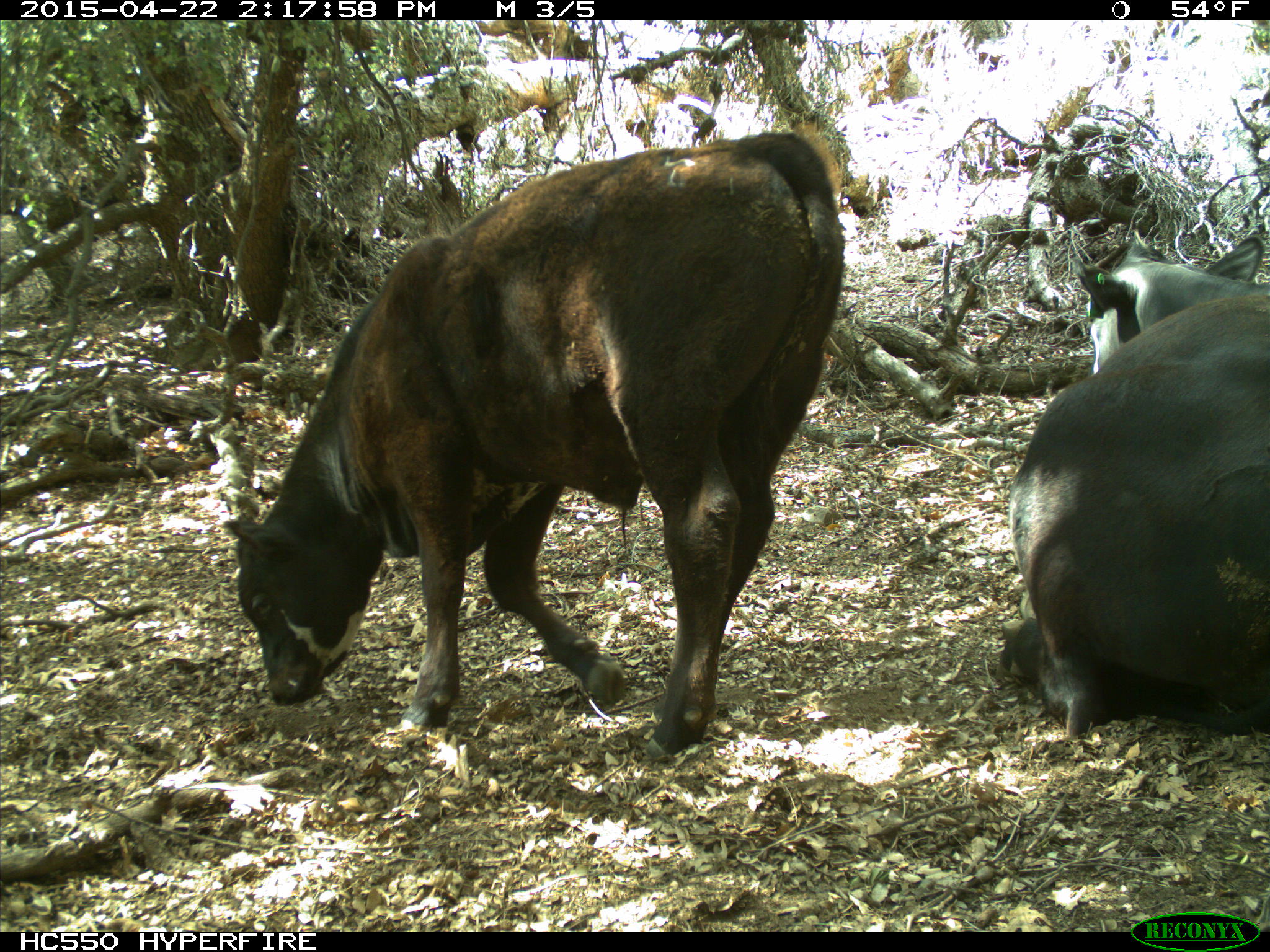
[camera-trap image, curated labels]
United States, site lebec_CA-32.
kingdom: Animalia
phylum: Chordata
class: Mammalia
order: Artiodactyla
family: Bovidae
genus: Bos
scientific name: Bos taurus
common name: domestic cow